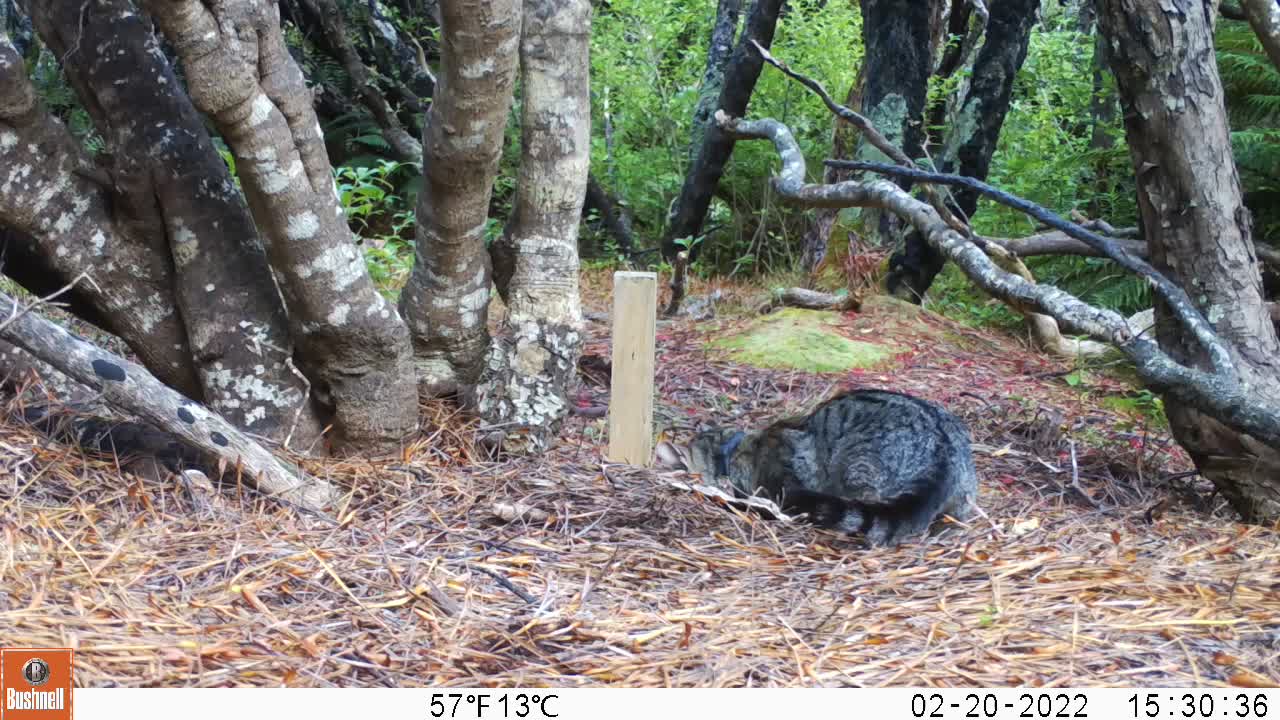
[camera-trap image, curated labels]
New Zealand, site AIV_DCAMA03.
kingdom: Animalia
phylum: Chordata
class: Mammalia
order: Carnivora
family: Felidae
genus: Felis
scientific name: Felis catus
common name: domestic cat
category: cat